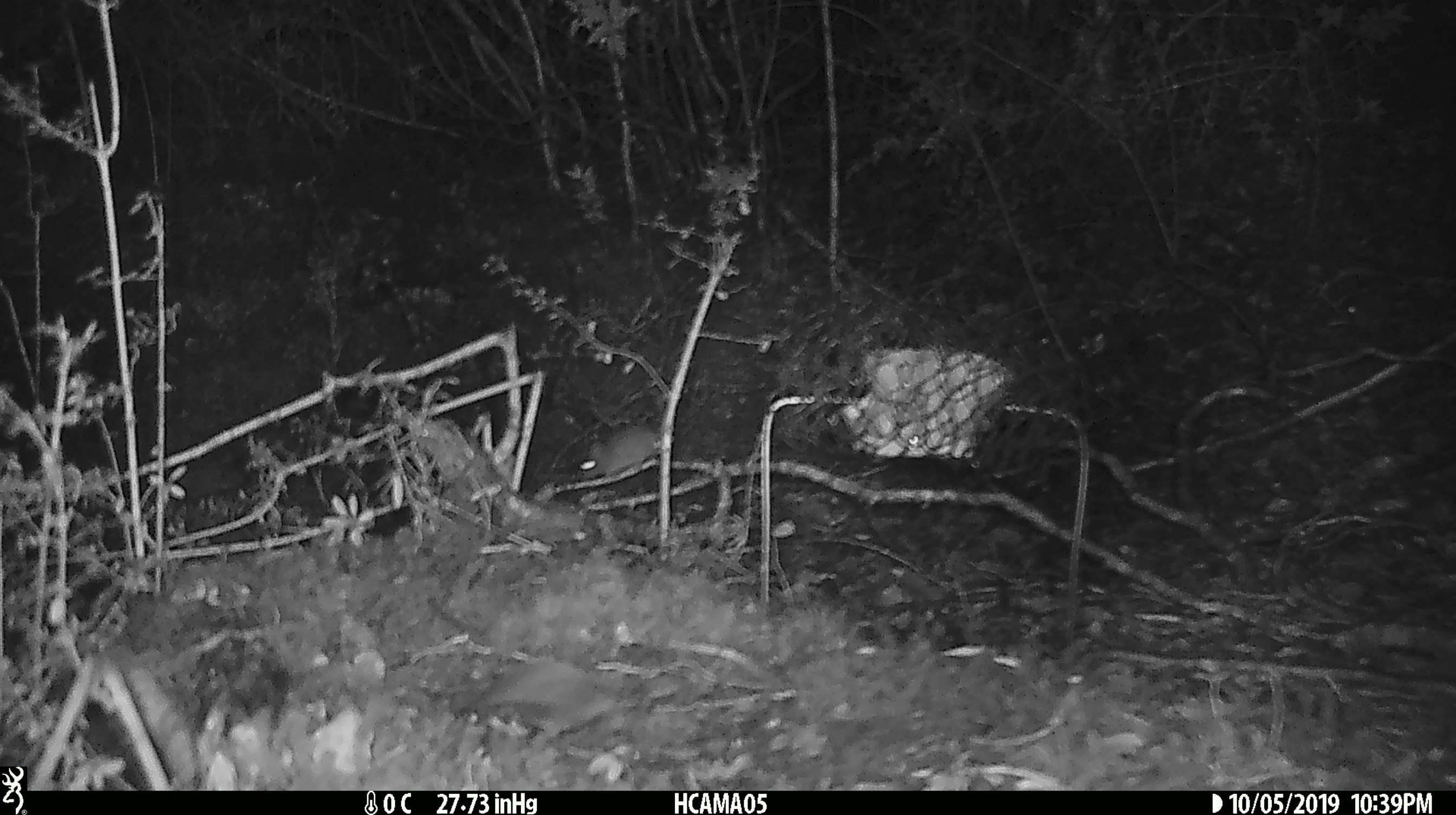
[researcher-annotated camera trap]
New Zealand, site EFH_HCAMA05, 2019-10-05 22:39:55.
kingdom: Animalia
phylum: Chordata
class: Mammalia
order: Rodentia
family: Muridae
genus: Mus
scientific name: Mus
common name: mouse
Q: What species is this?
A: Mouse (Mus).